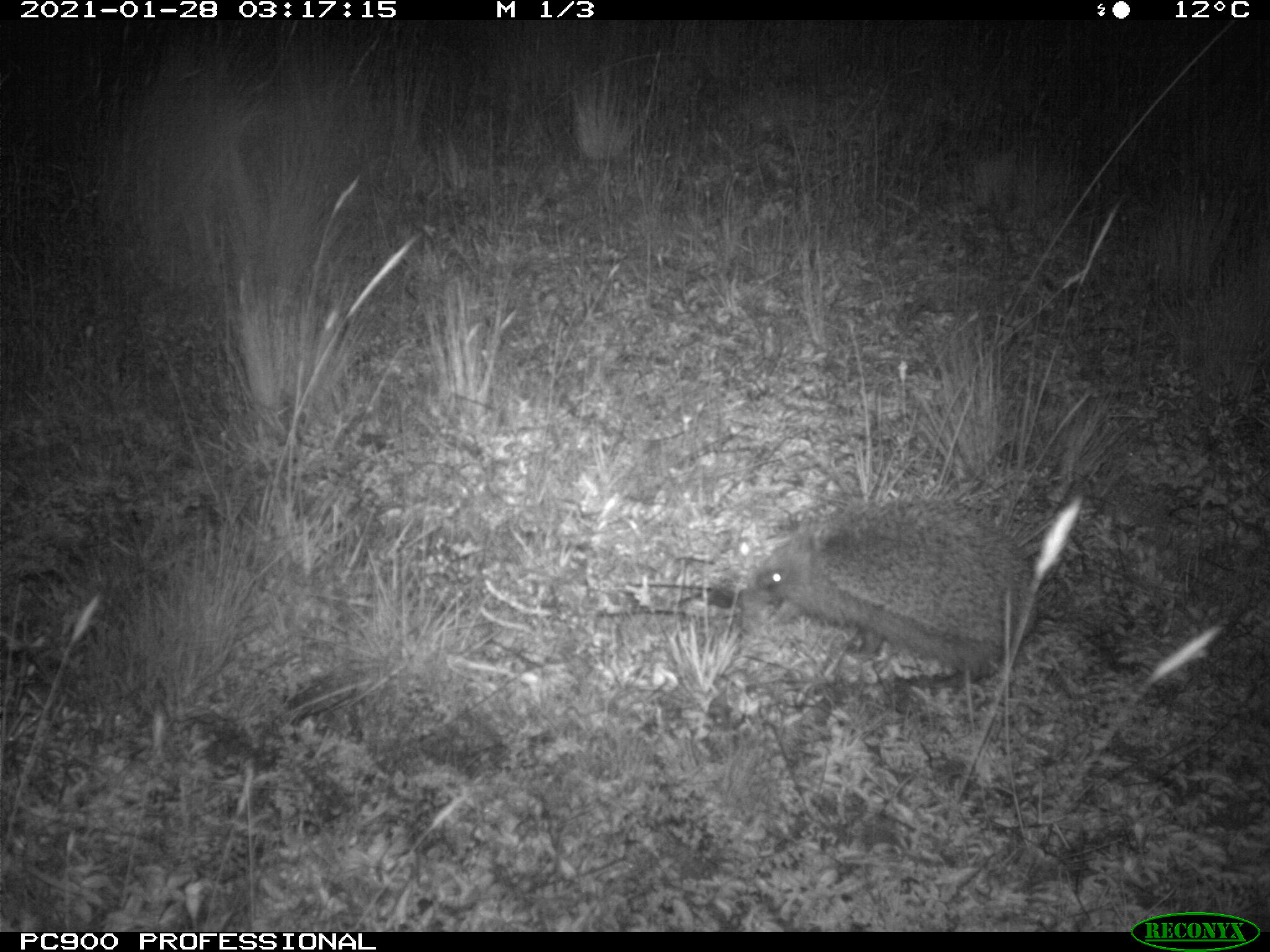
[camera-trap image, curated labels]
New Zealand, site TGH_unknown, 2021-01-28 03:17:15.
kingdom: Animalia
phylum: Chordata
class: Mammalia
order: Eulipotyphla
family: Erinaceidae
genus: Erinaceus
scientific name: Erinaceus europaeus europaeus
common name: european hedgehog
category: hedgehog